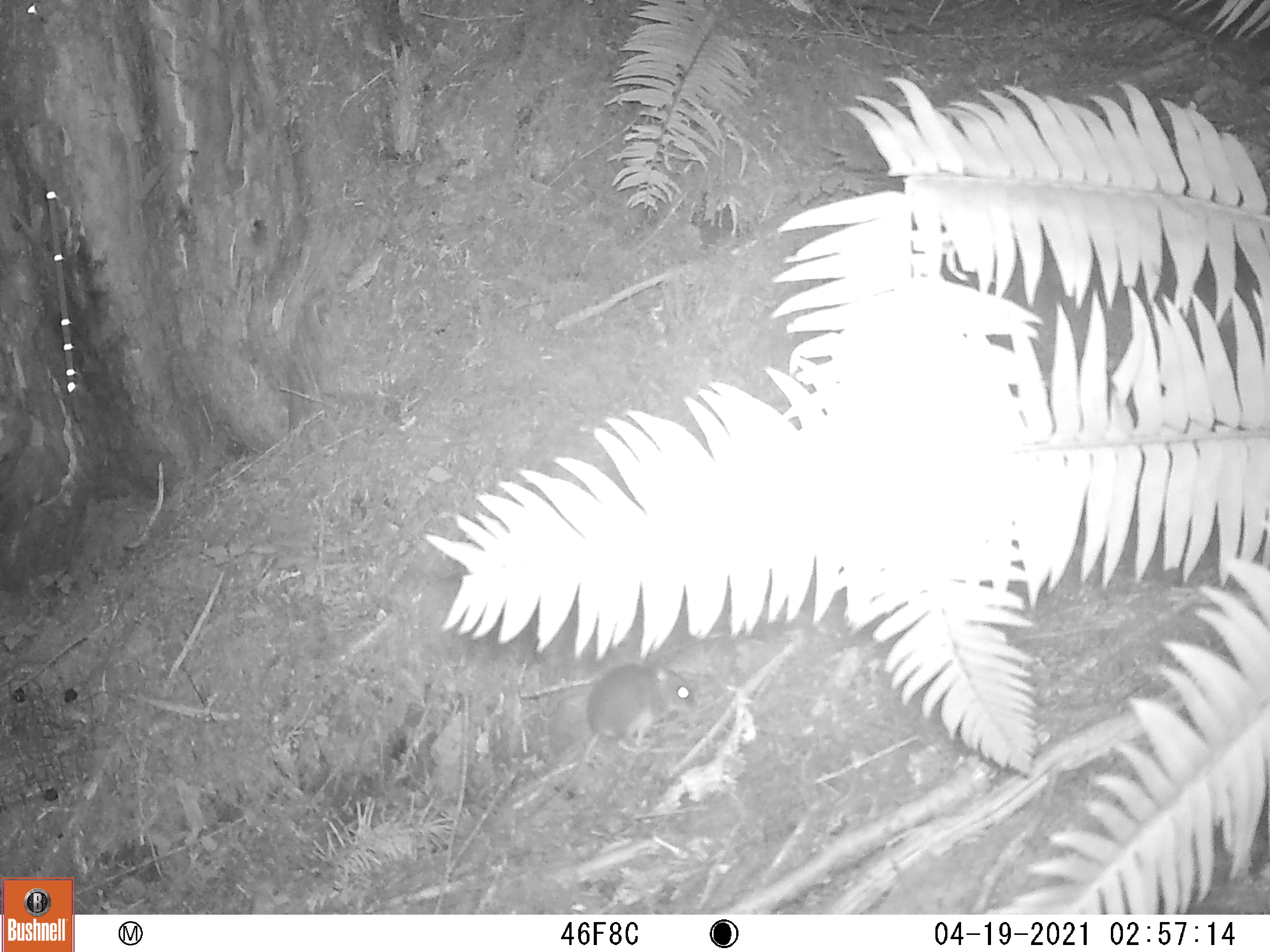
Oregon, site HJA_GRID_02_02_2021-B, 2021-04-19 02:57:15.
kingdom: Animalia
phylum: Chordata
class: Mammalia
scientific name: Mammalia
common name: small mammal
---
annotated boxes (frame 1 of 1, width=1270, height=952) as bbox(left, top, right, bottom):
small mammal: bbox(518, 656, 703, 796)